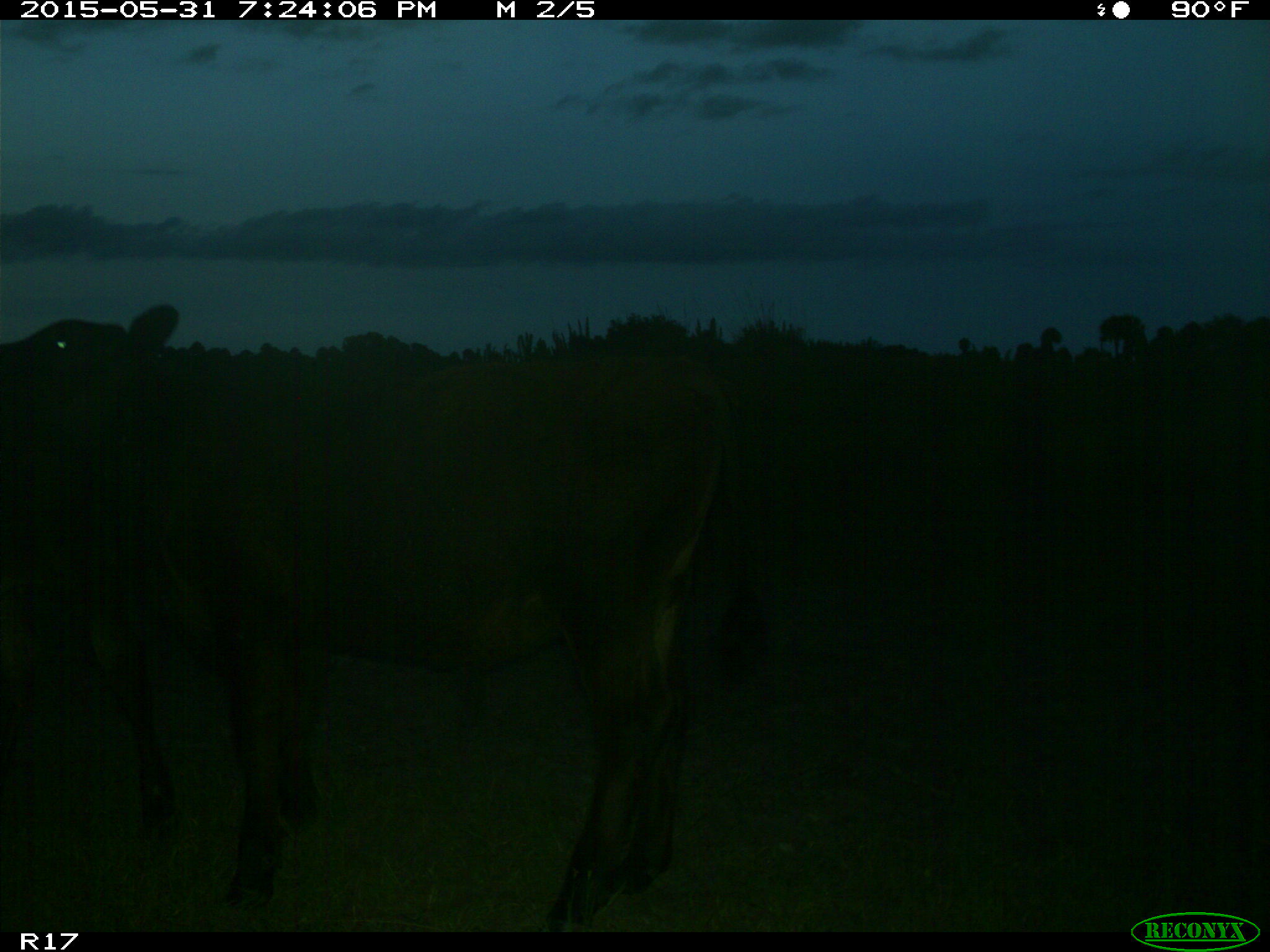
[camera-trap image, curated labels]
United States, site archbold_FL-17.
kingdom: Animalia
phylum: Chordata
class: Mammalia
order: Artiodactyla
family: Bovidae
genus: Bos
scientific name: Bos taurus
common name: domestic cow